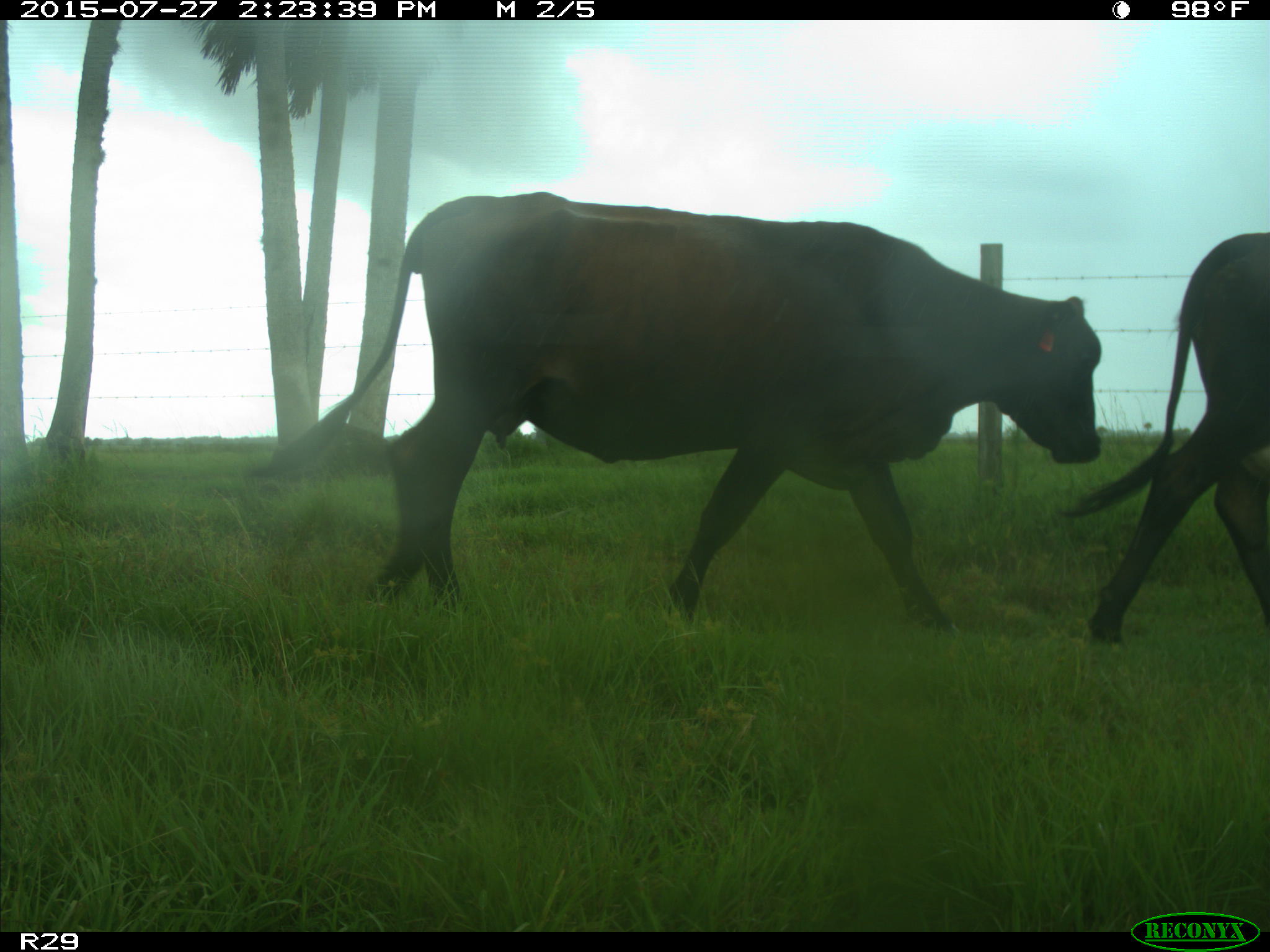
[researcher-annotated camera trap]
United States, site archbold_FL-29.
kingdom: Animalia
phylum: Chordata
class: Mammalia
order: Artiodactyla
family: Bovidae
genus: Bos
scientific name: Bos taurus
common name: domestic cow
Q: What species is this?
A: Bos taurus (domestic cow).